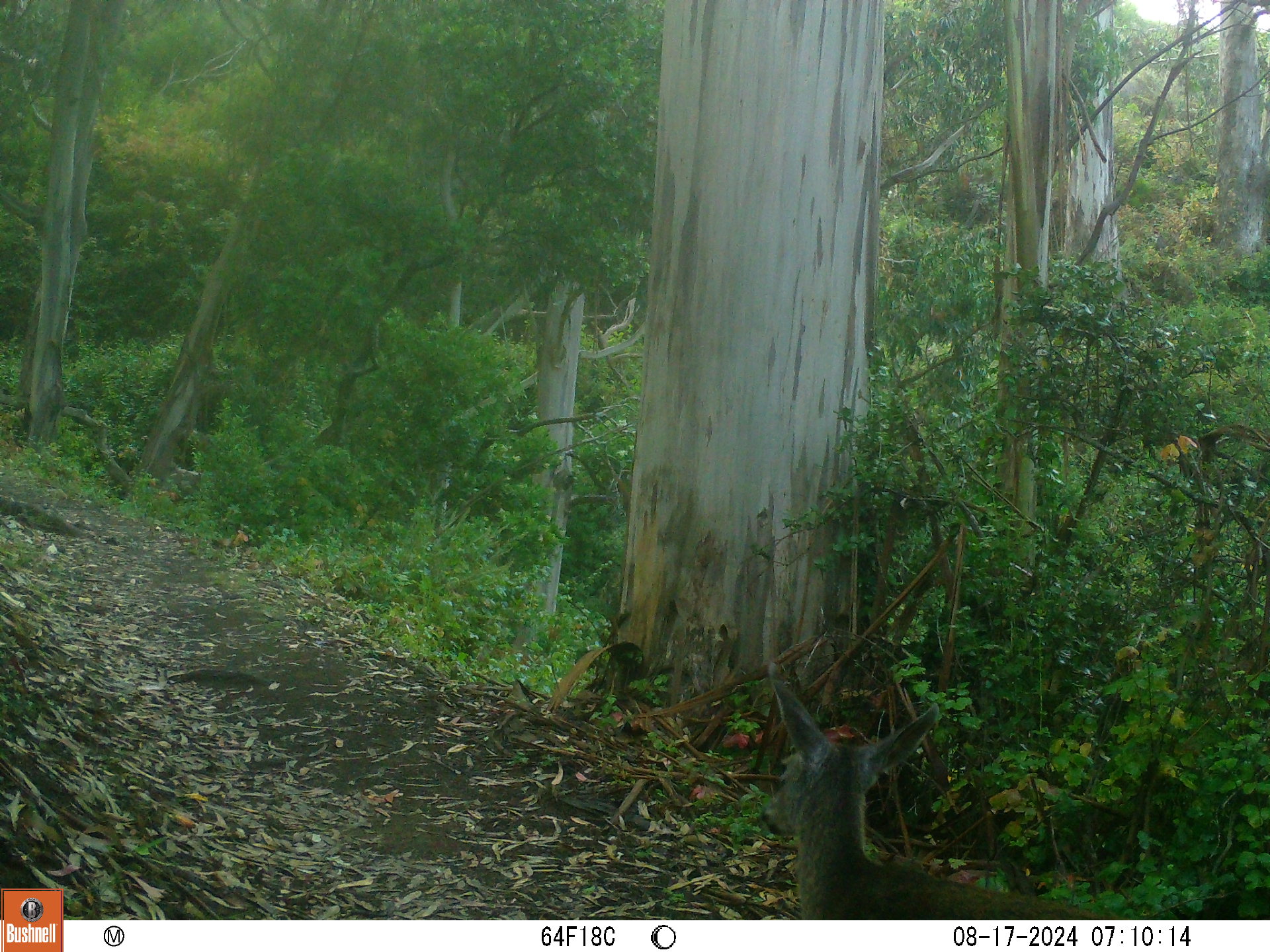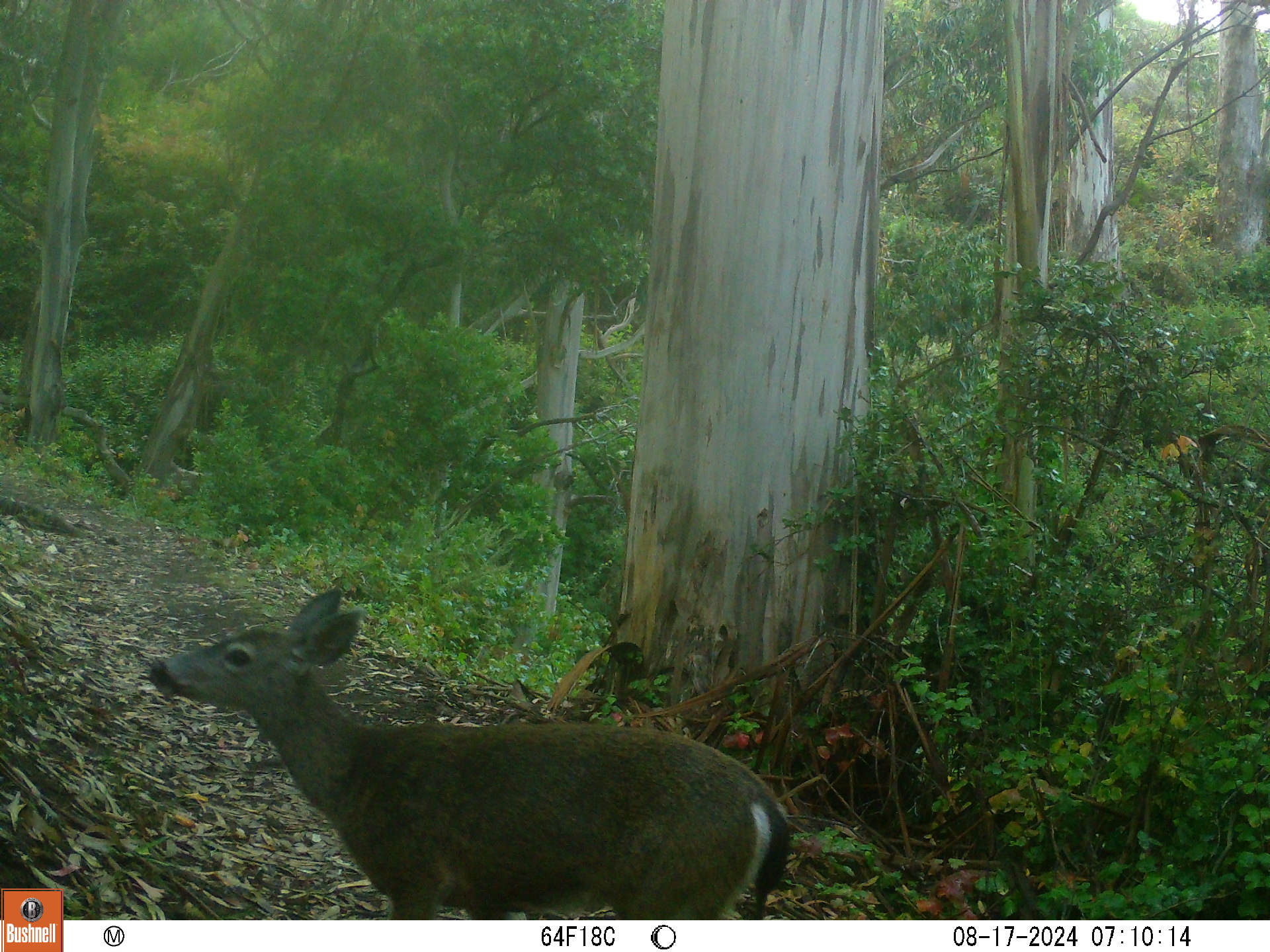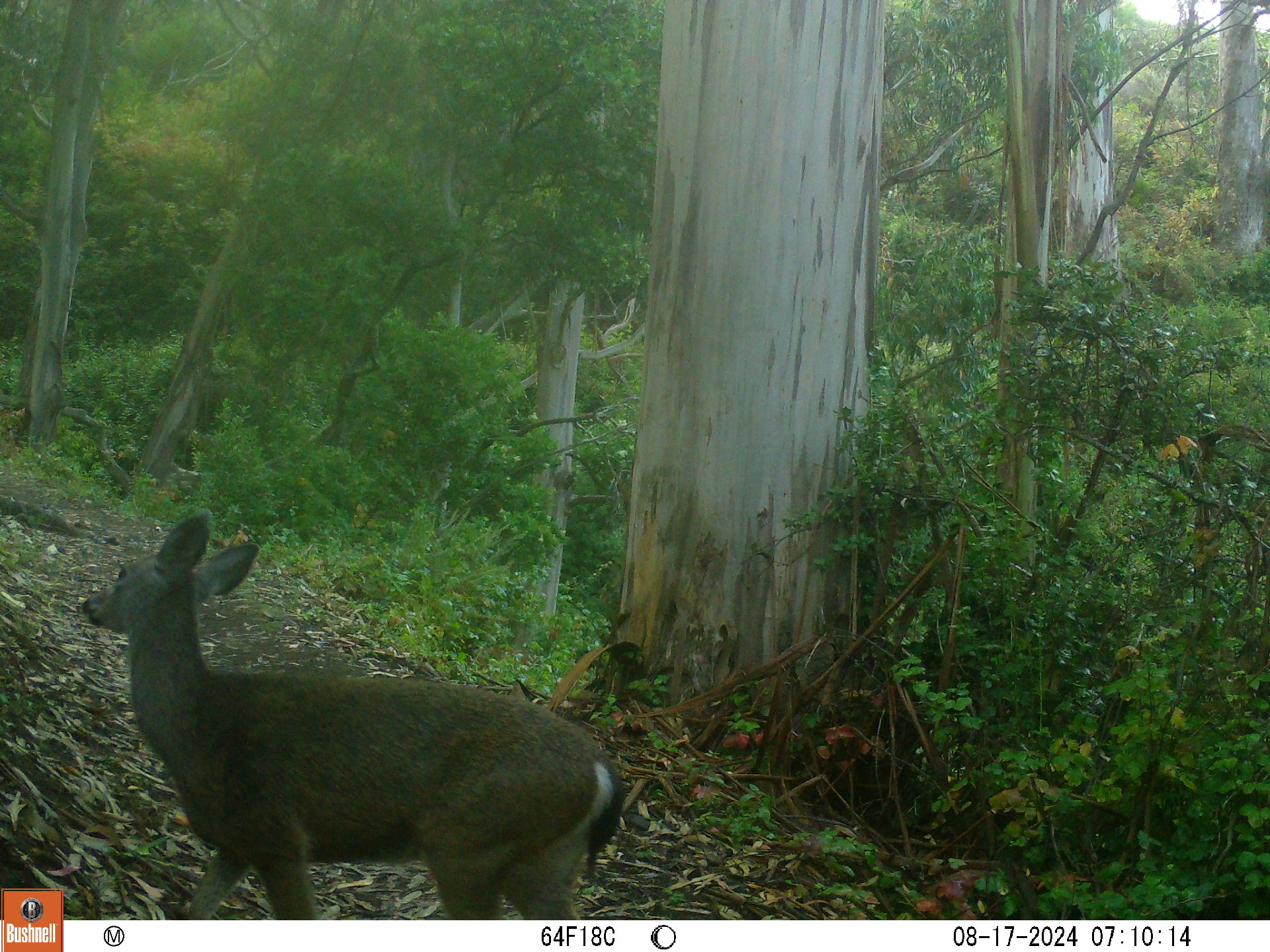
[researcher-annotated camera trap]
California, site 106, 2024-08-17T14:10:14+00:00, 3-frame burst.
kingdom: Animalia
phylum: Chordata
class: Mammalia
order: Artiodactyla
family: Cervidae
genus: Odocoileus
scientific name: Odocoileus hemionus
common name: mule deer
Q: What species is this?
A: Mule deer (Odocoileus hemionus).